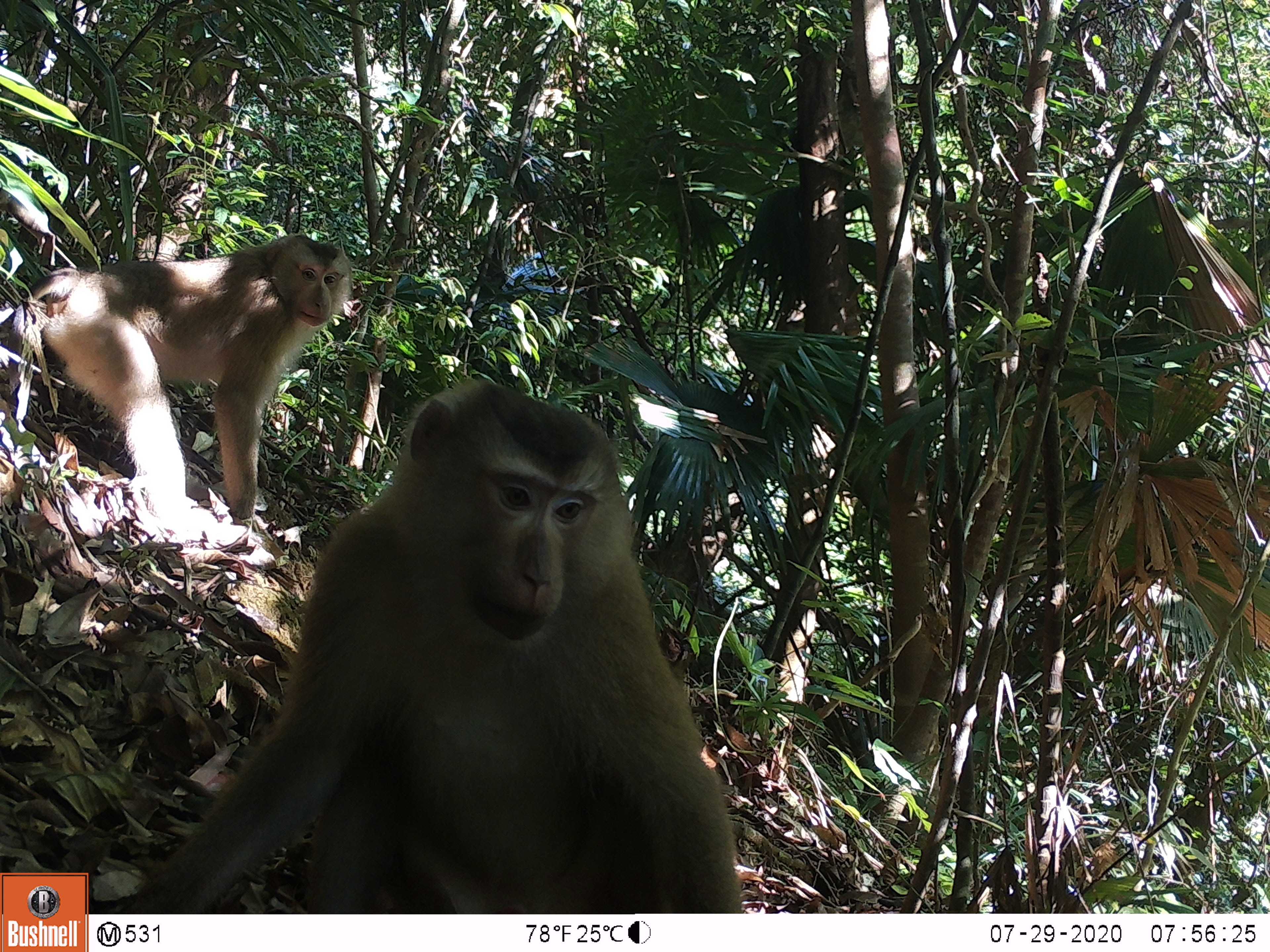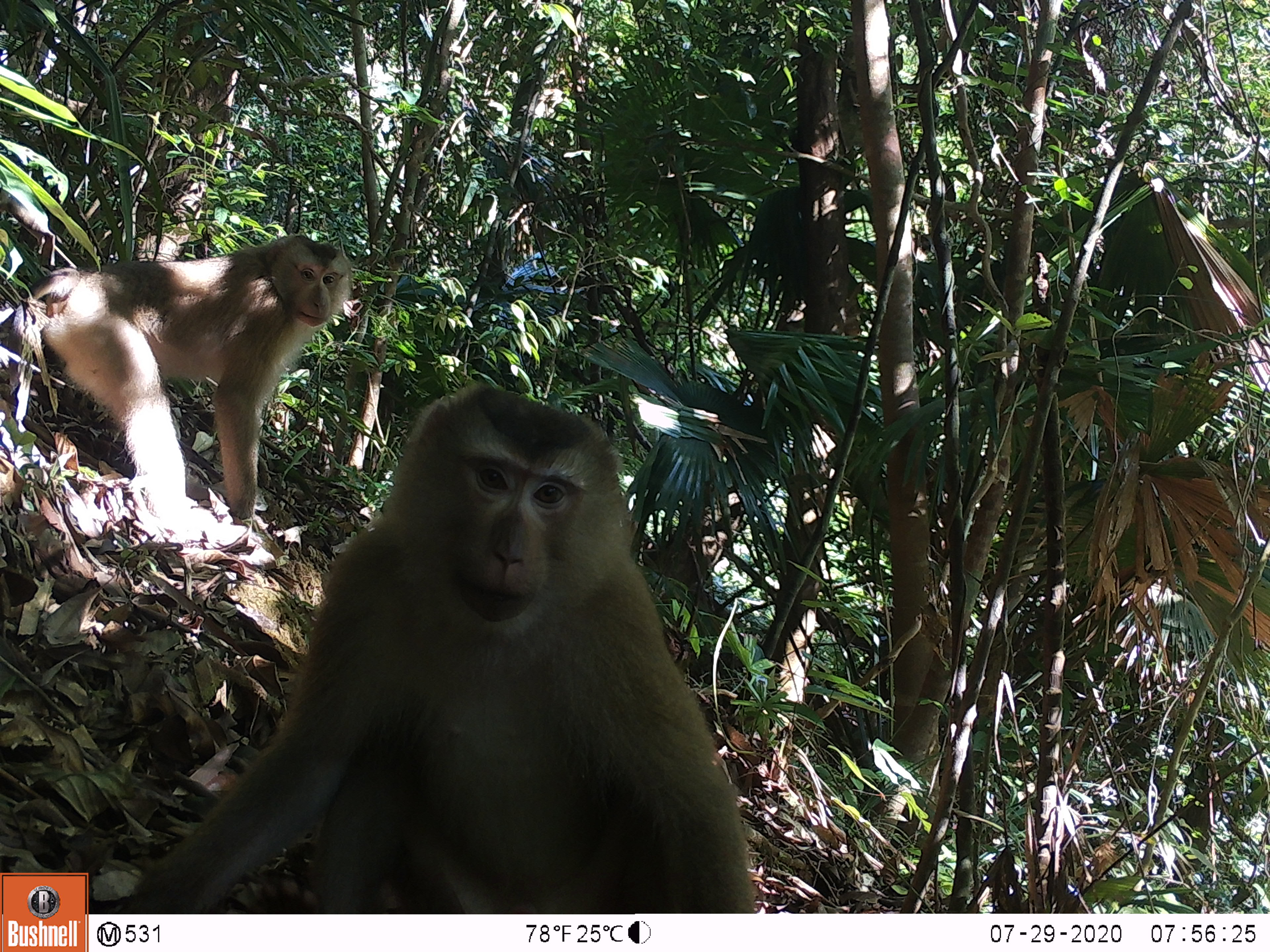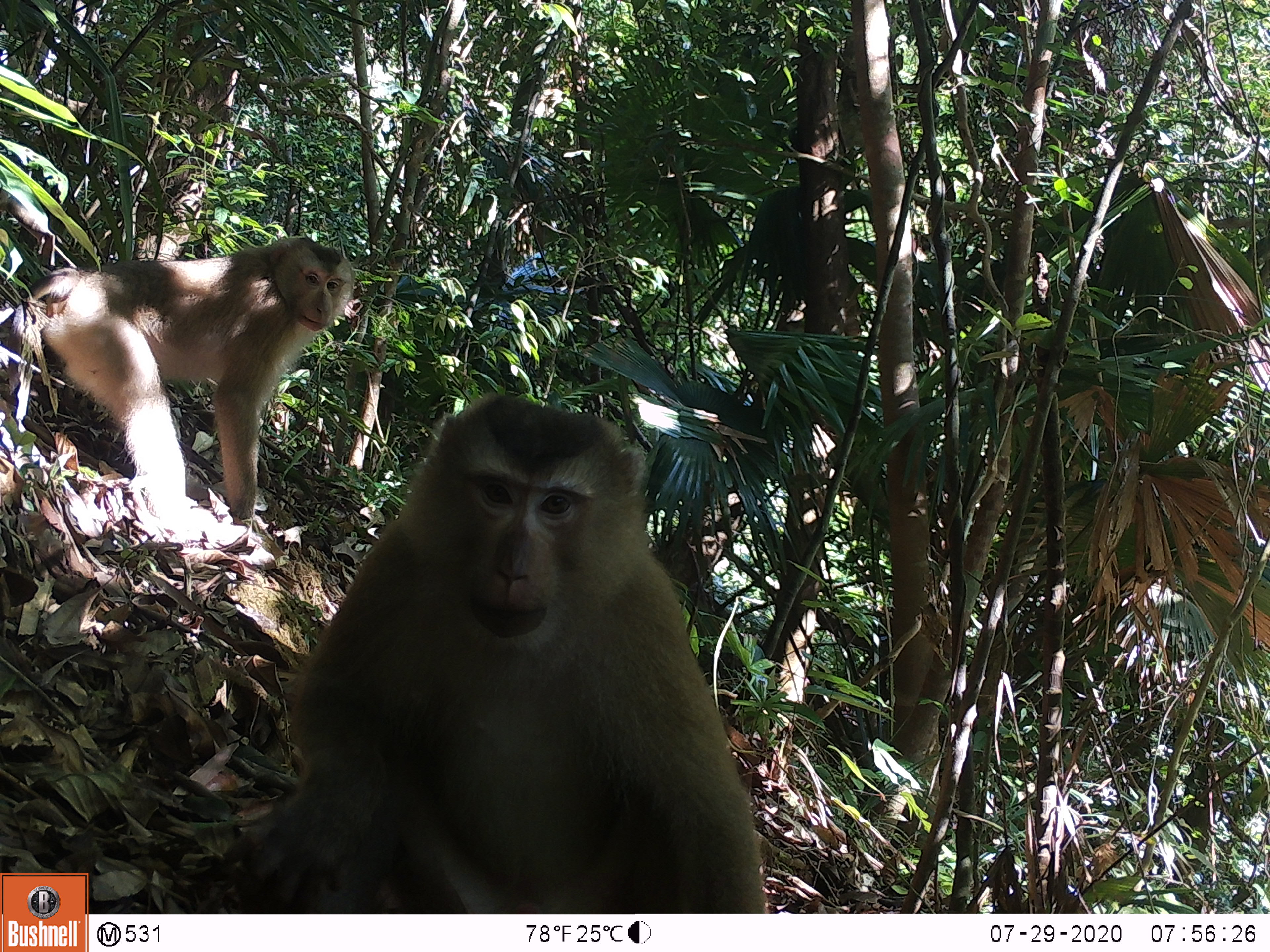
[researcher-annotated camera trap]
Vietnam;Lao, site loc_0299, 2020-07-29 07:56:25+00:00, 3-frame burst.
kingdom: Animalia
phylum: Chordata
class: Mammalia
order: Primates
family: Cercopithecidae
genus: Macaca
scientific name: Macaca nemestrina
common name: pig-tailed macaque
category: pig tailed macaque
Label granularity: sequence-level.